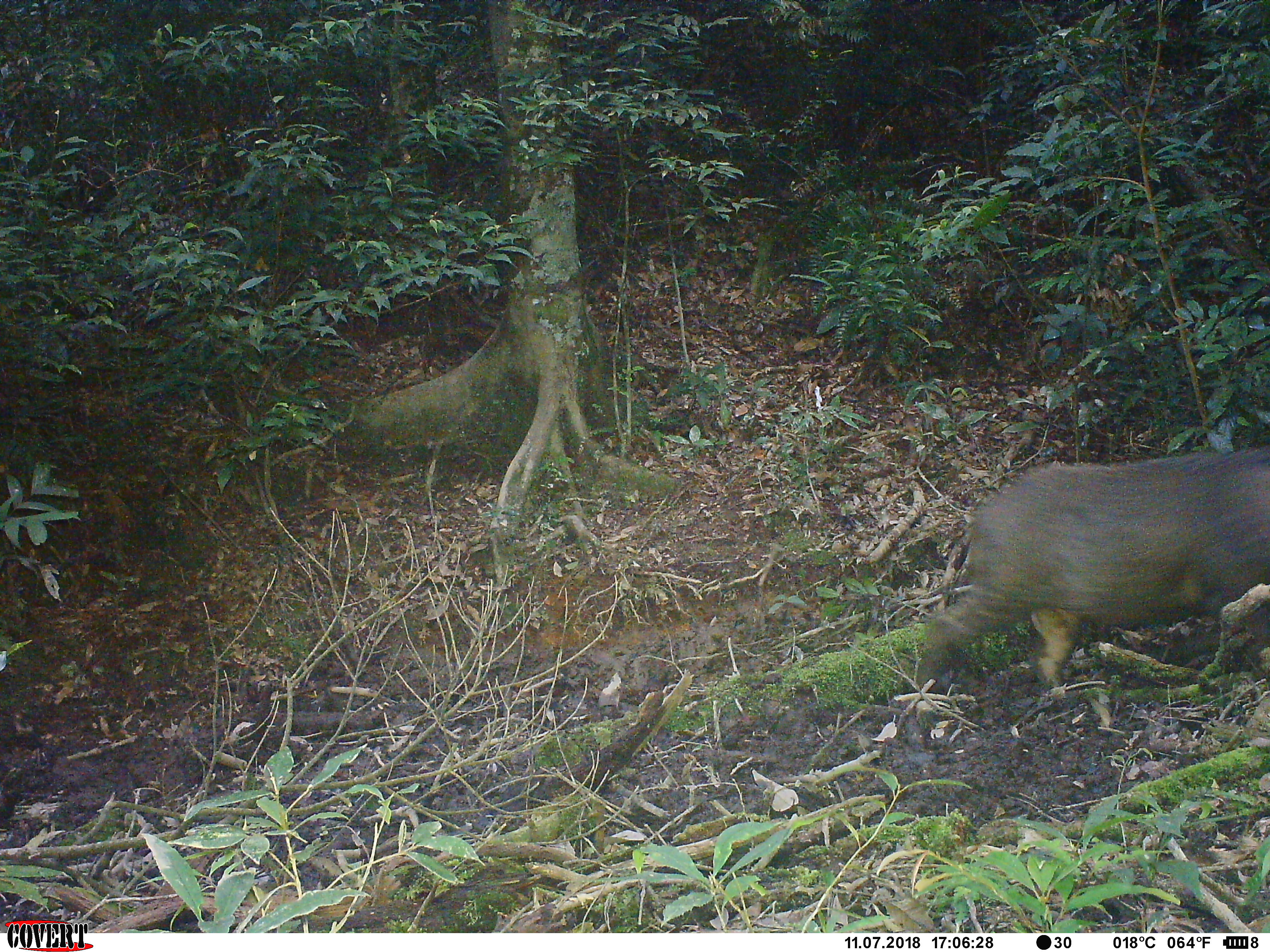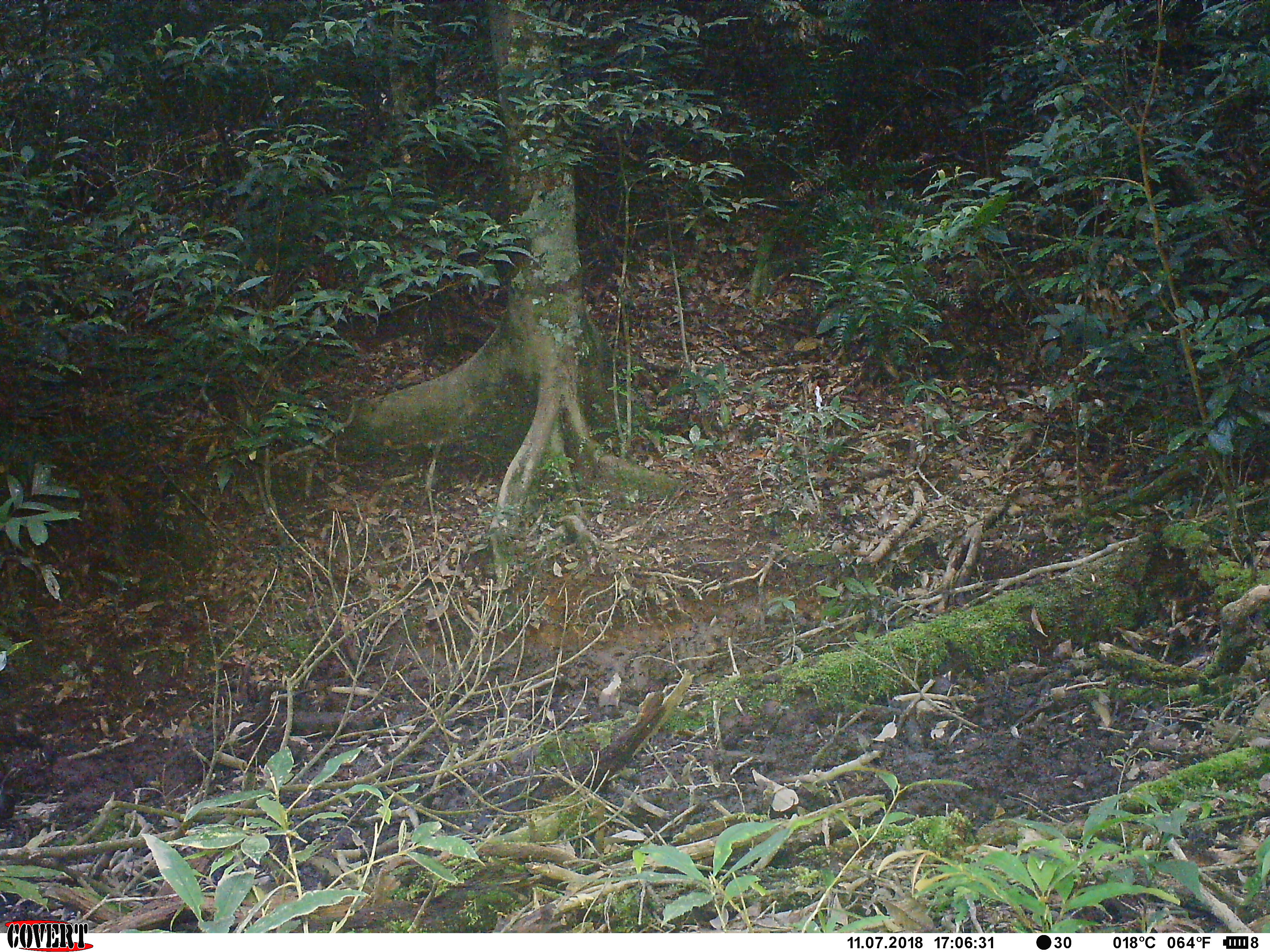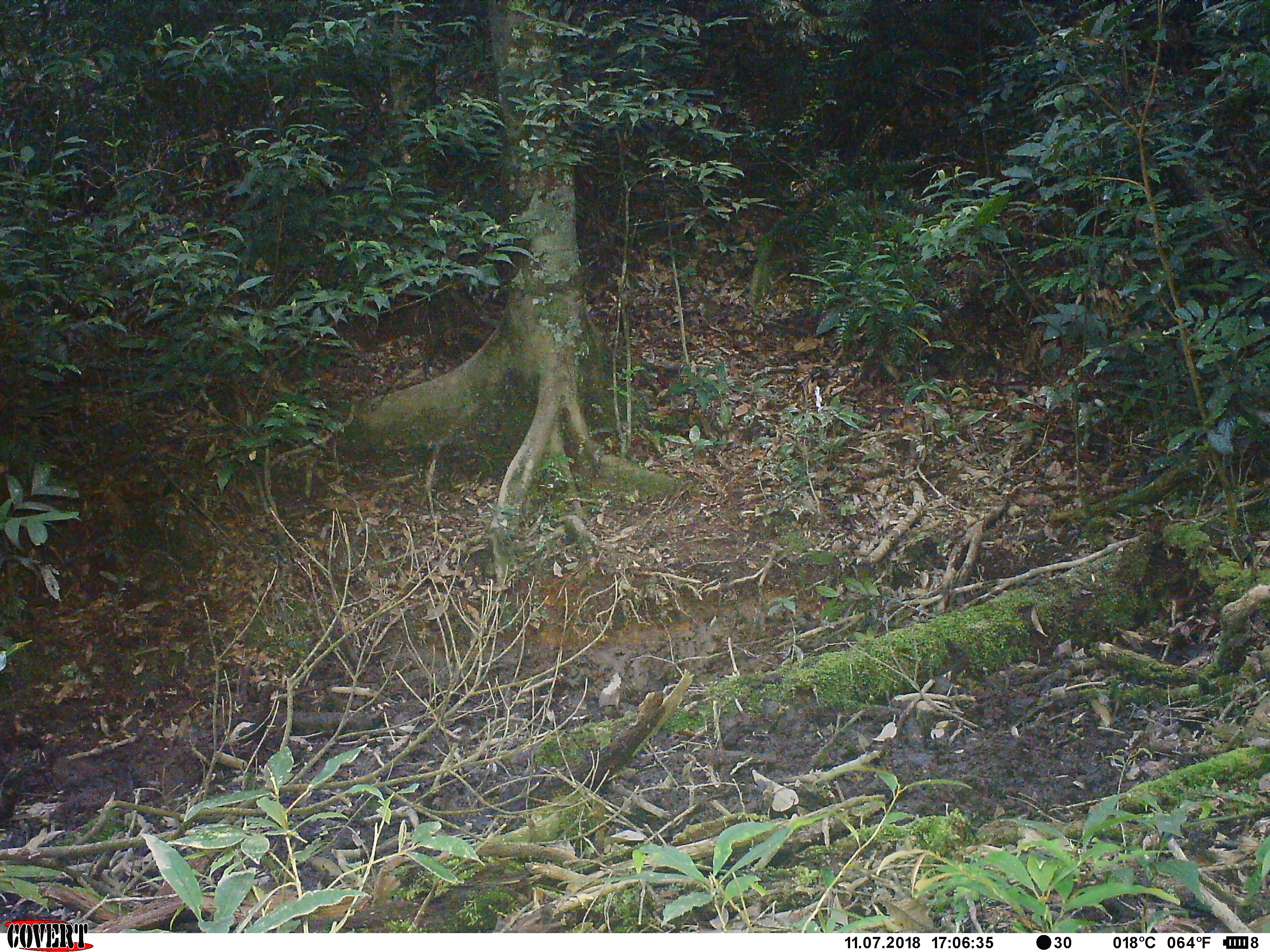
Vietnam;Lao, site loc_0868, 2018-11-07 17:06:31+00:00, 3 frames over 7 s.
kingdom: Animalia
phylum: Chordata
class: Mammalia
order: Artiodactyla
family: Suidae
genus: Sus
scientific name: Sus scrofa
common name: eurasian wild pig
Eurasian wild pig (Sus scrofa). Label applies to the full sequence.